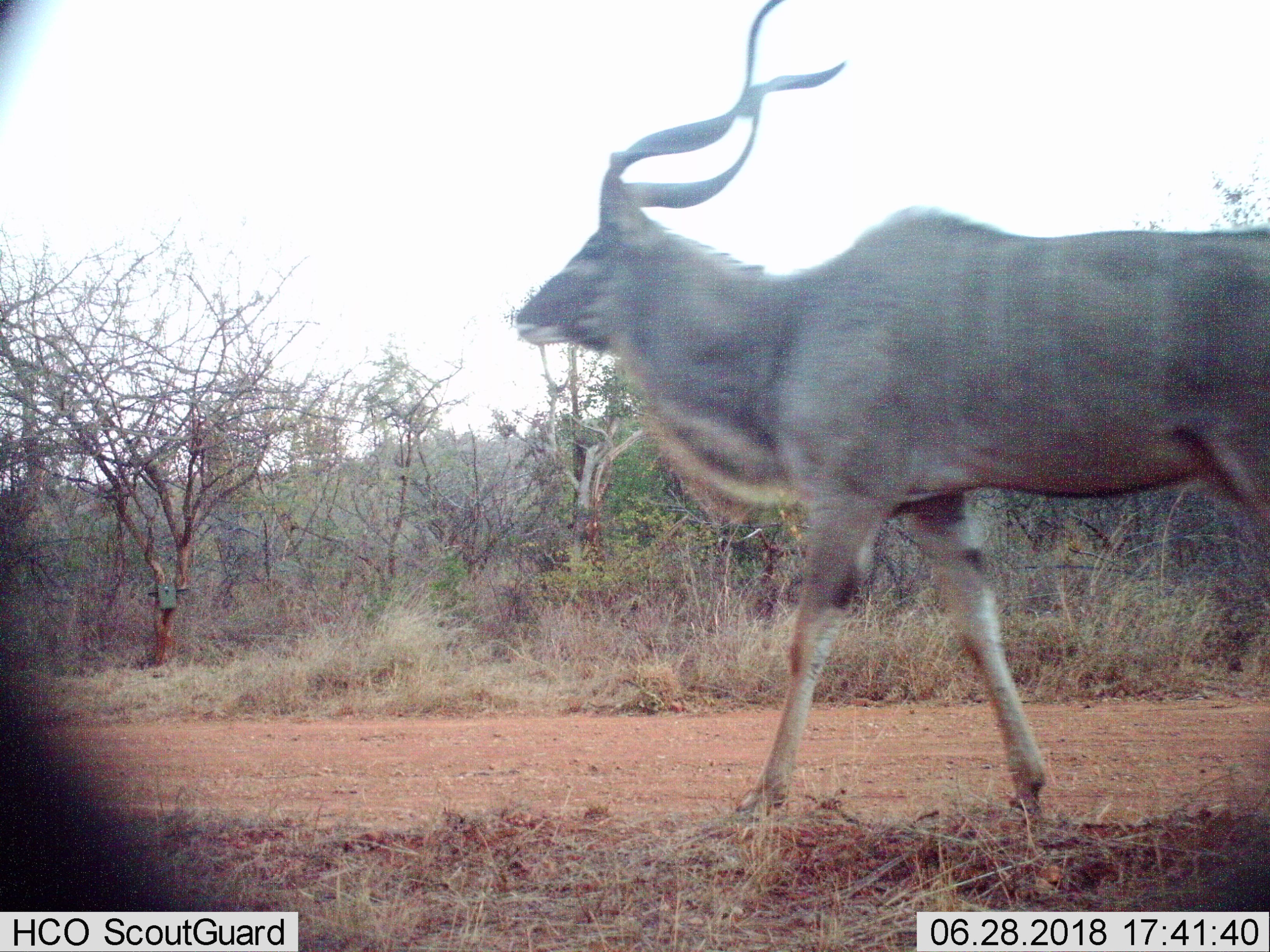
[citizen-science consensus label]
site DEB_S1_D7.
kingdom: Animalia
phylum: Chordata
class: Mammalia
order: Artiodactyla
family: Bovidae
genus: Tragelaphus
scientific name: Tragelaphus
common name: kudu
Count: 1.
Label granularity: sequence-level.